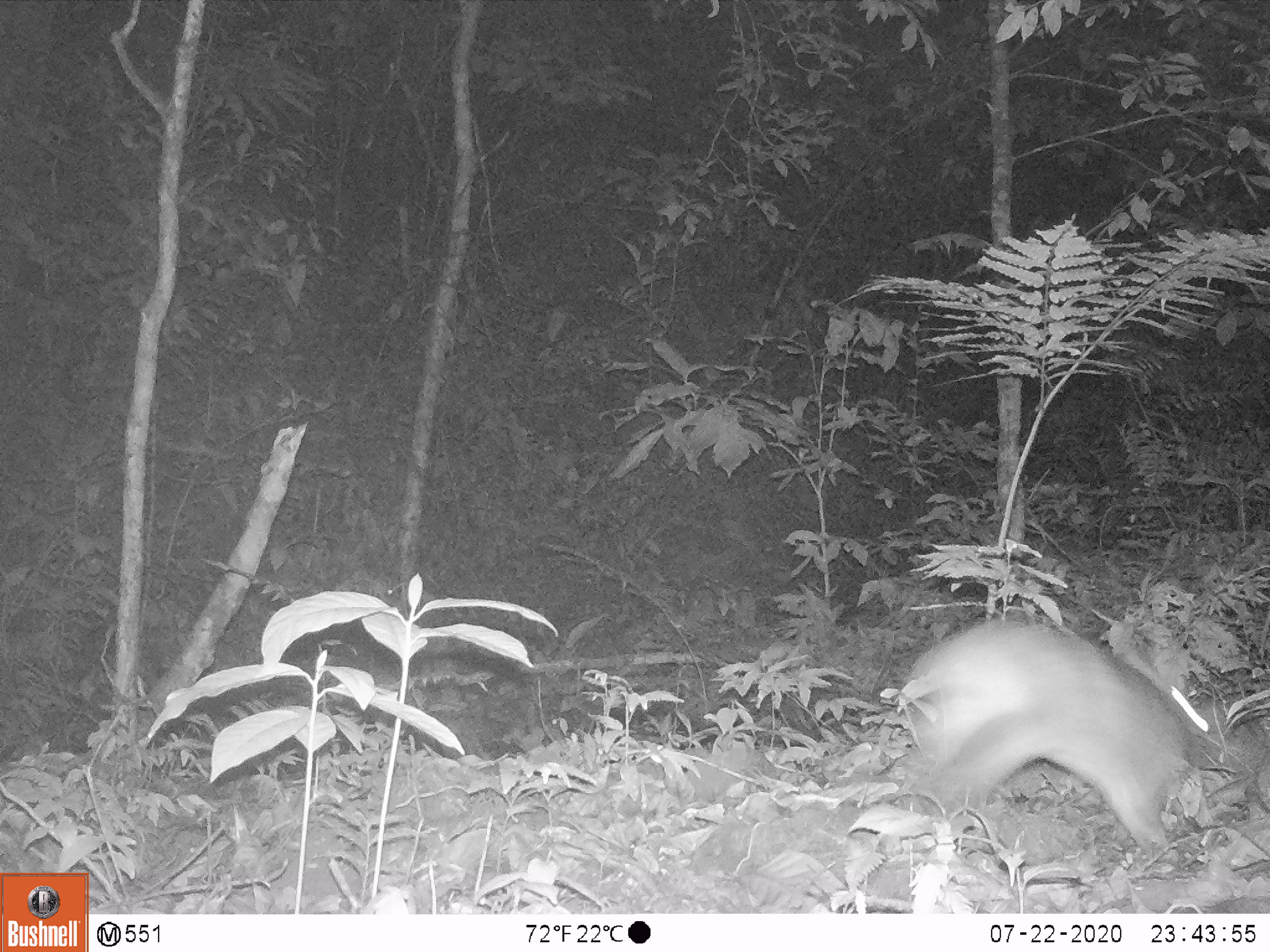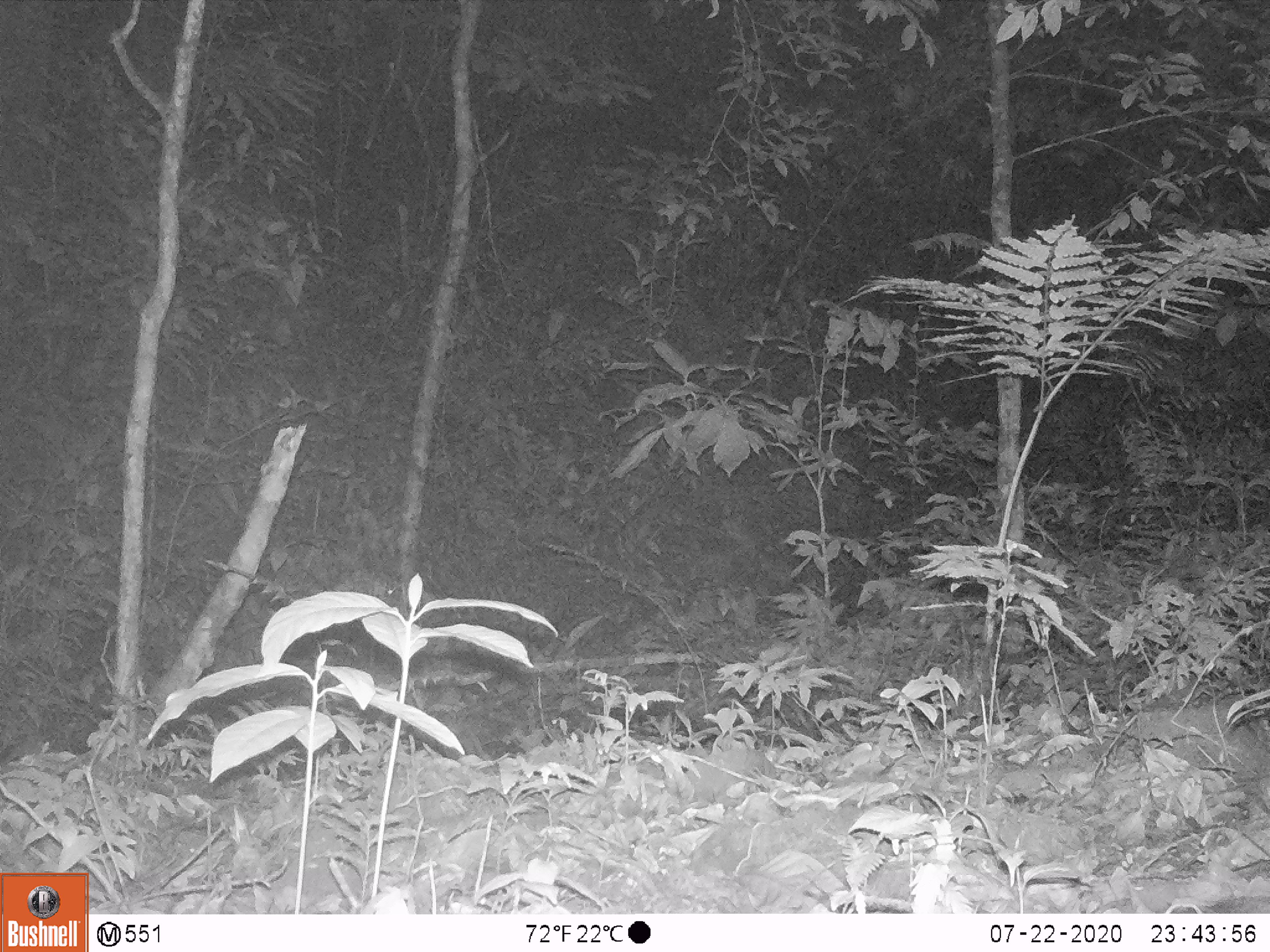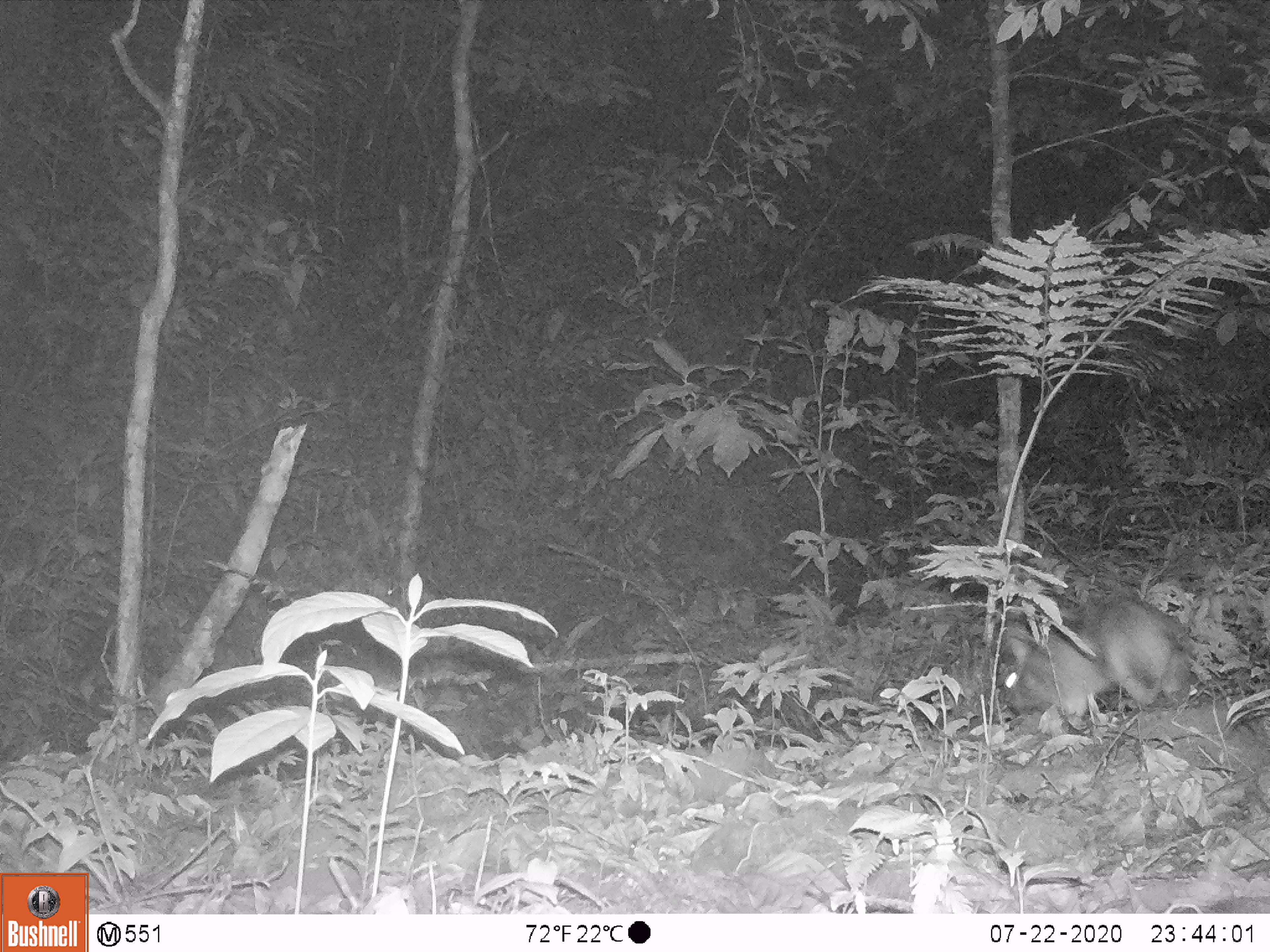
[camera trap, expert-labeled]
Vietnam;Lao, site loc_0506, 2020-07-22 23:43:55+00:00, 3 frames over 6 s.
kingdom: Animalia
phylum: Chordata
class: Mammalia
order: Lagomorpha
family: Leporidae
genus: Nesolagus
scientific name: Nesolagus timminsi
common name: annamite striped rabbit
Annamite striped rabbit (Nesolagus timminsi). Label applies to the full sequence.